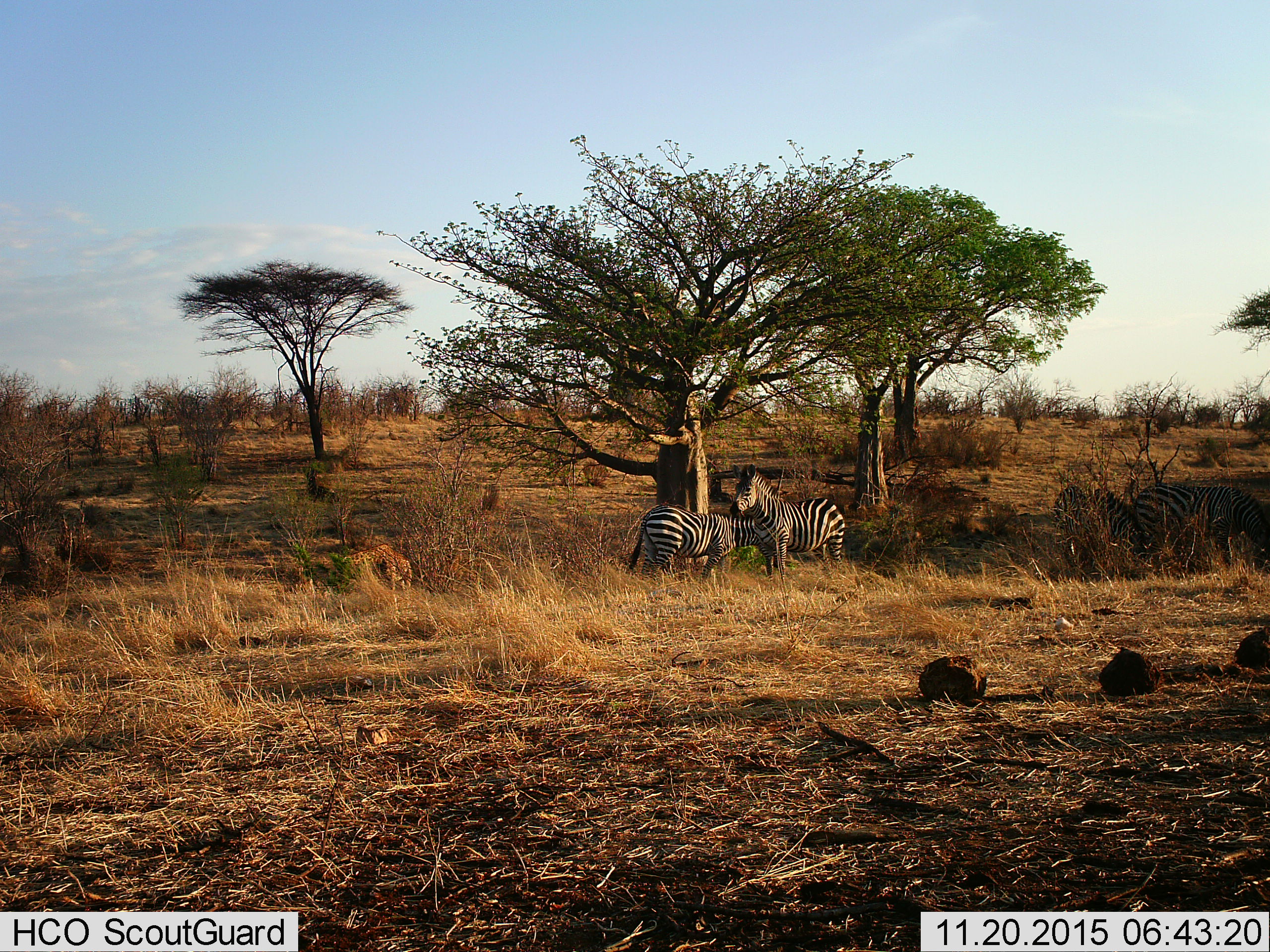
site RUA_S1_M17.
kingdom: Animalia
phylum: Chordata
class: Mammalia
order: Perissodactyla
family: Equidae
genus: Equus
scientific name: Equus quagga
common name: plains zebra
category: zebraplains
Zebraplains (plains zebra) (Equus quagga), count 4. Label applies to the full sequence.